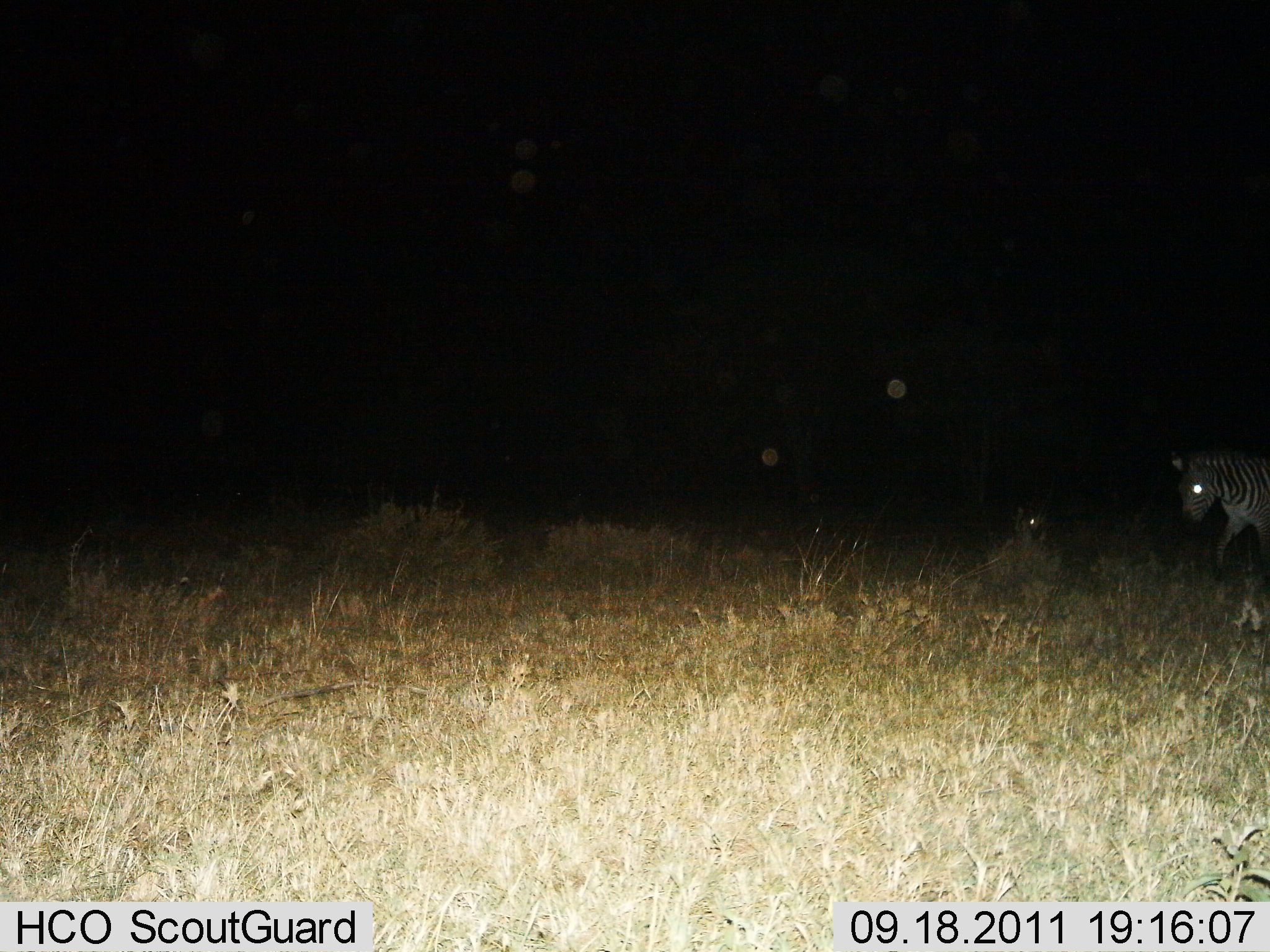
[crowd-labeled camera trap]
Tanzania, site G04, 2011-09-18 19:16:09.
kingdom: Animalia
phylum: Chordata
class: Mammalia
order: Perissodactyla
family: Equidae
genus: Equus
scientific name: Equus quagga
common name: plains zebra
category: zebra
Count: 1.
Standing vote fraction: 17%.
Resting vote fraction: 33%.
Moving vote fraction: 67%.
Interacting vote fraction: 0%.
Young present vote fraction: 0%.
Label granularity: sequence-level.